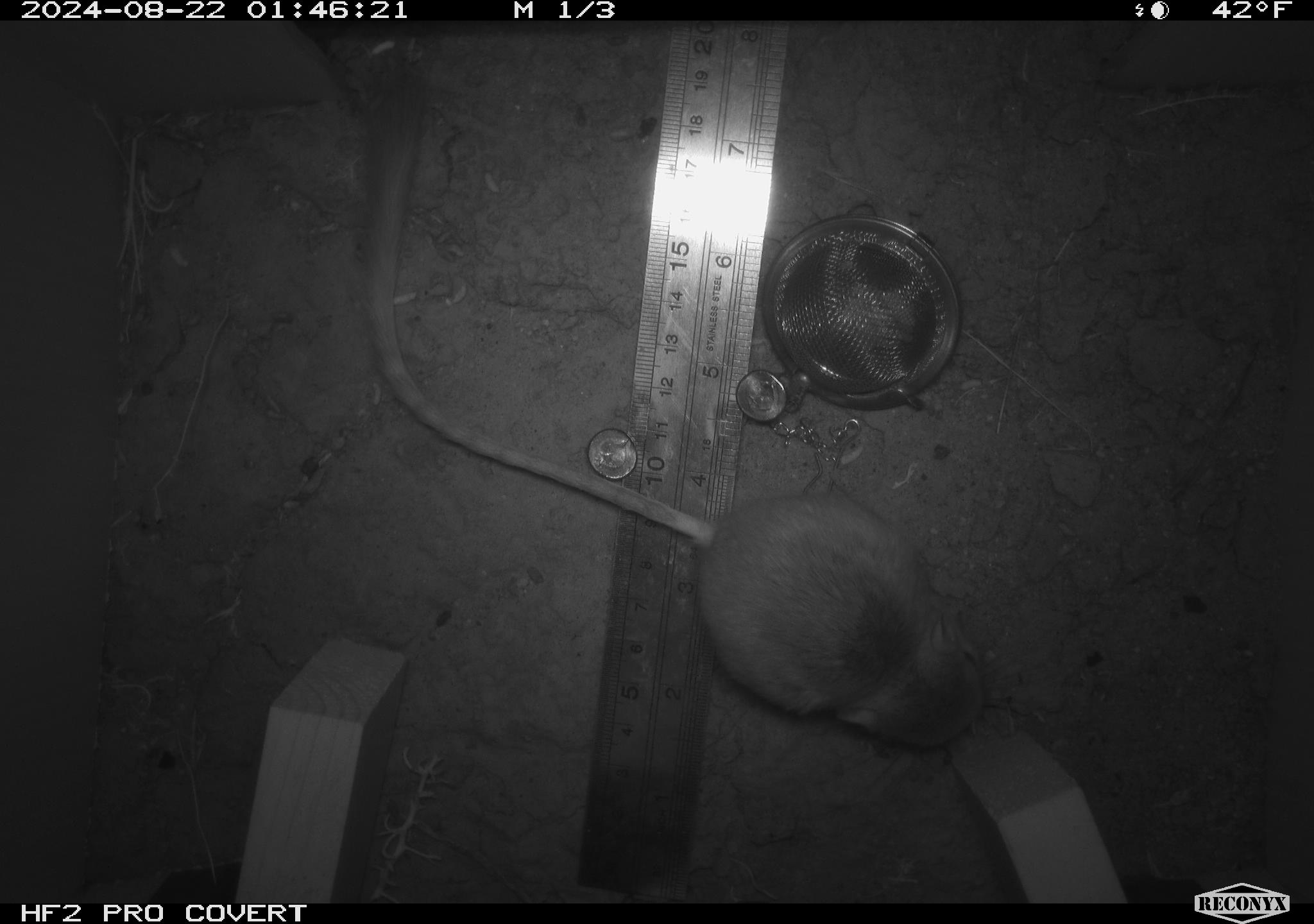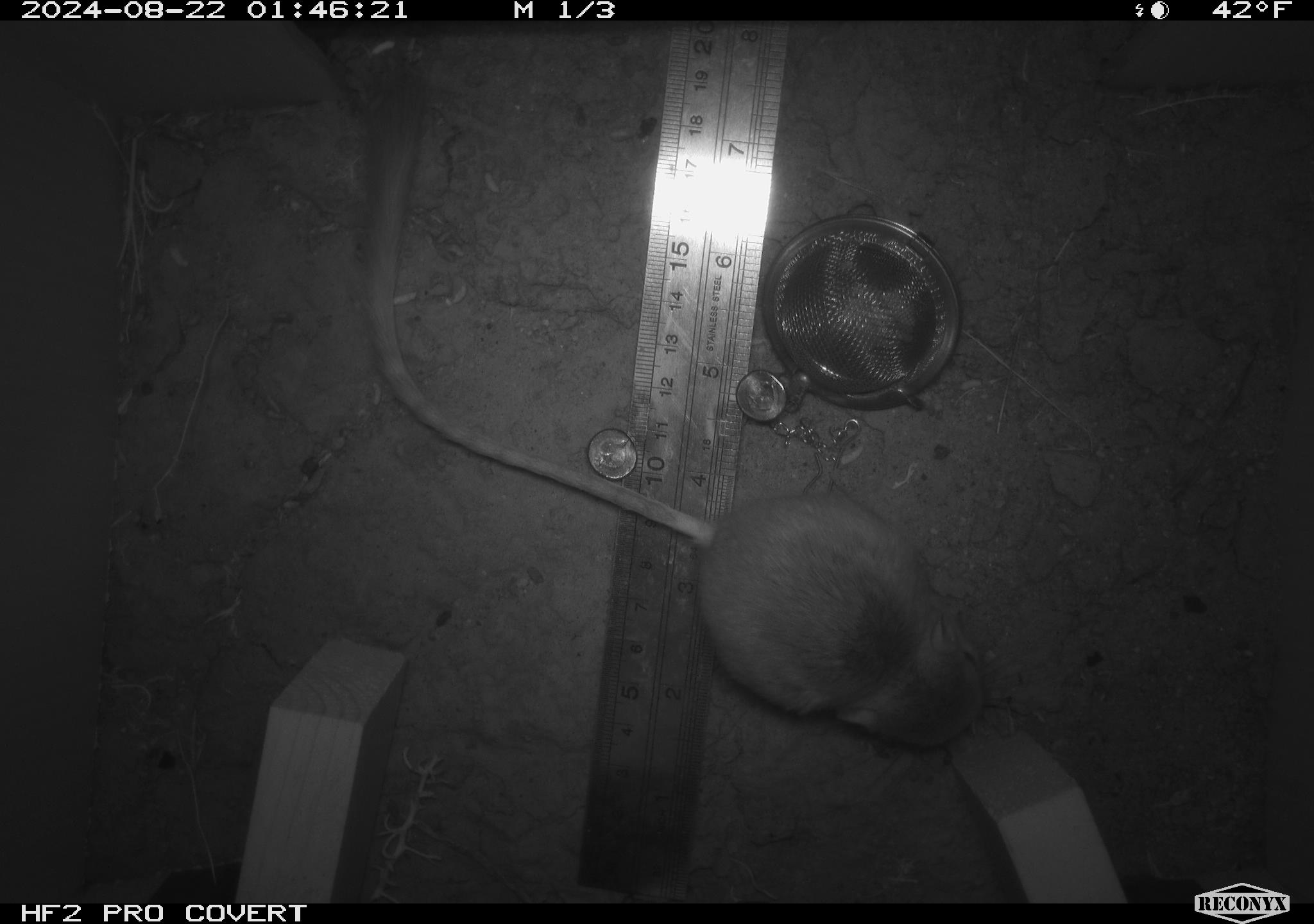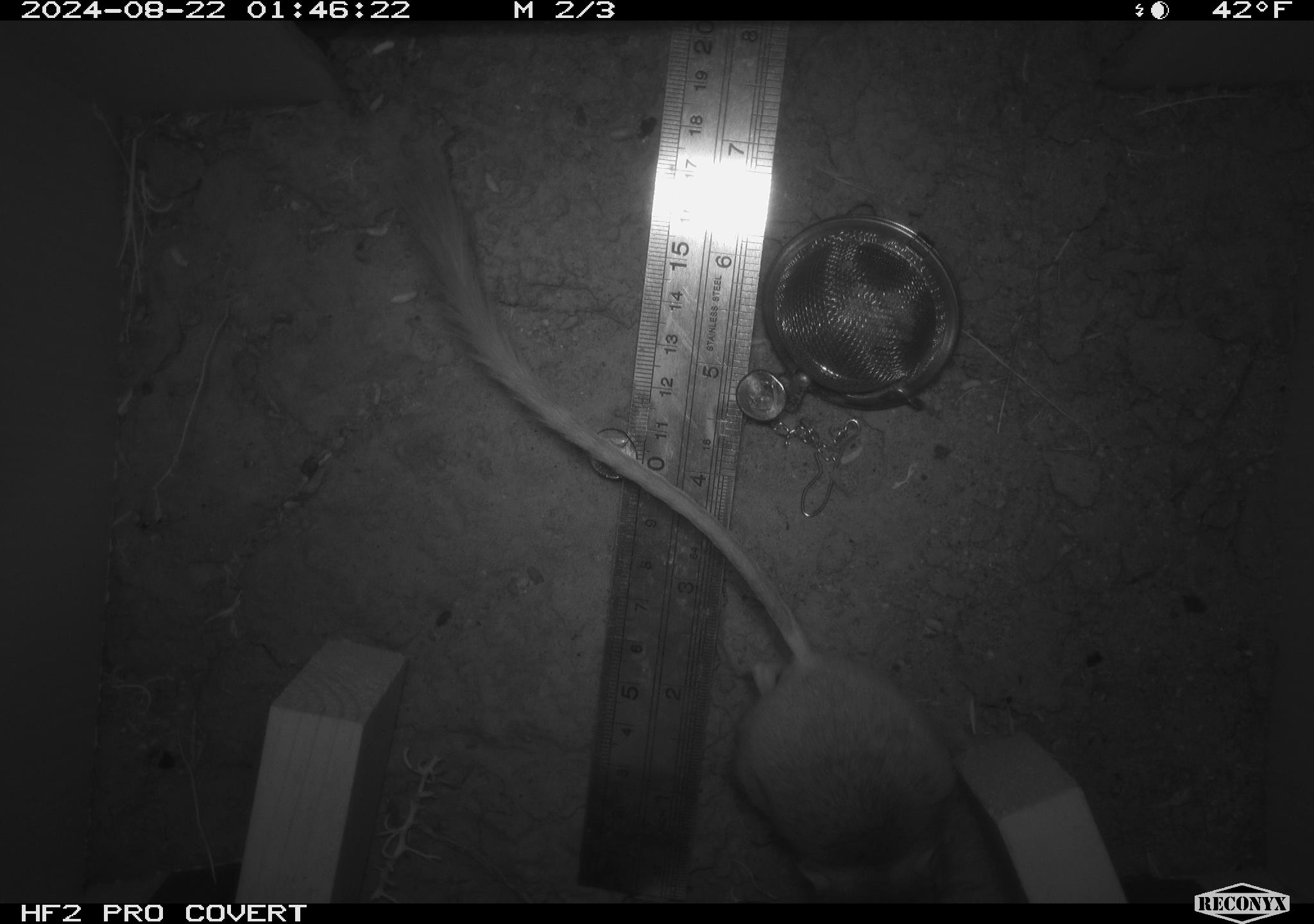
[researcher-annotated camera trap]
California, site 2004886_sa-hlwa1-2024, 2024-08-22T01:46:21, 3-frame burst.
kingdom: Animalia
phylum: Chordata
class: Mammalia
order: Rodentia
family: Heteromyidae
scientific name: Heteromyidae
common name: kangaroo rats and pocket mice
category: heteromyidae family